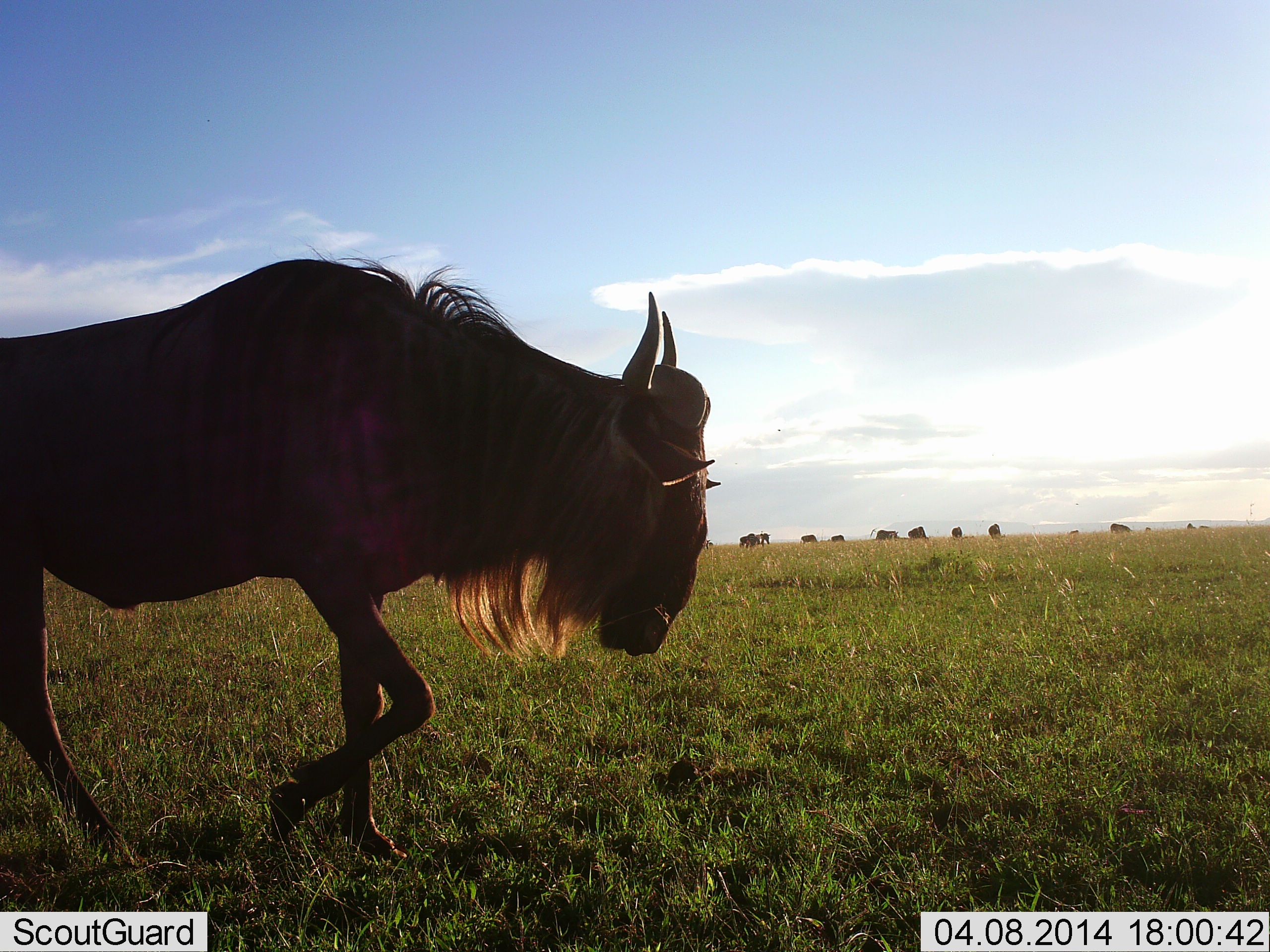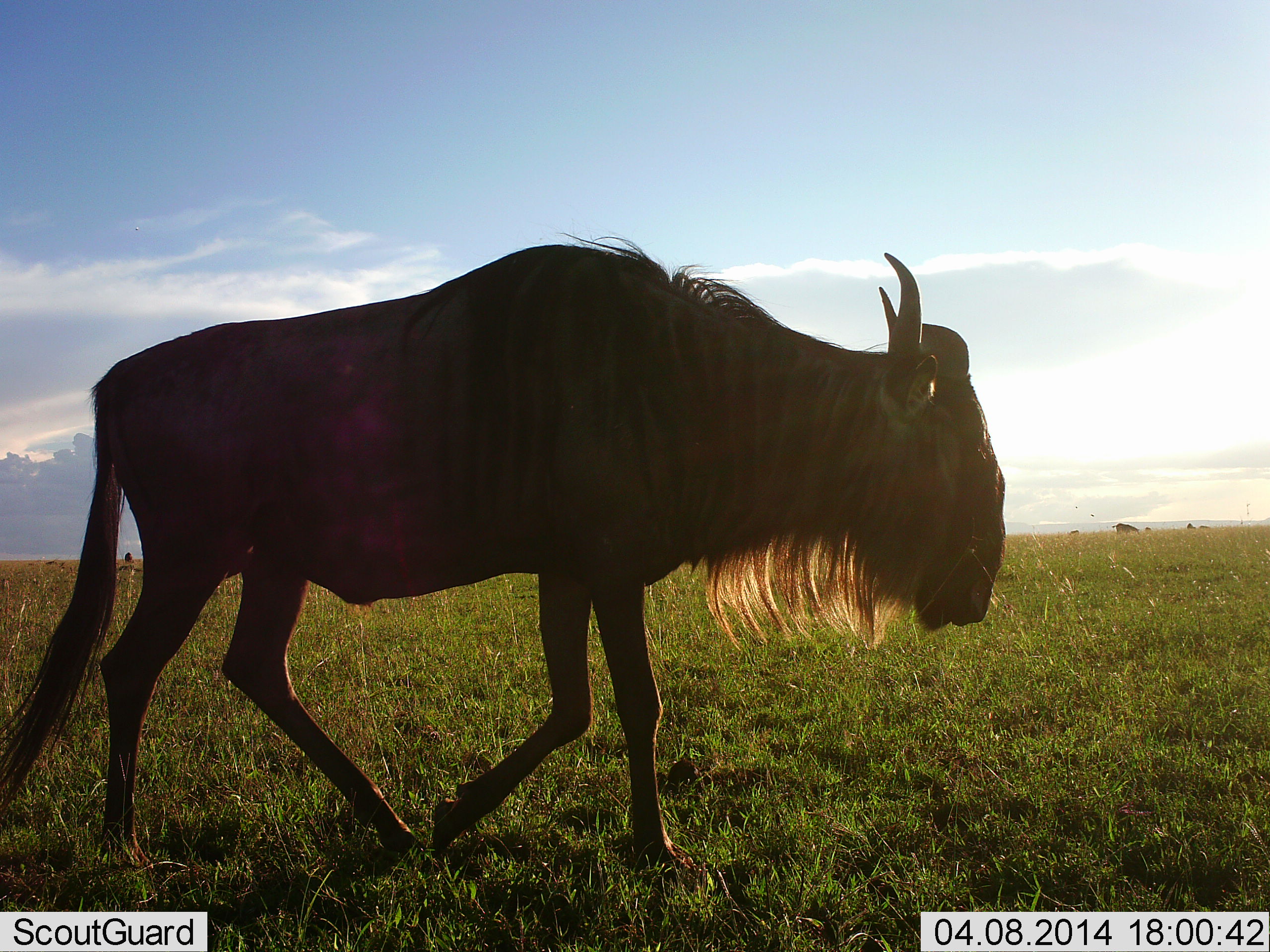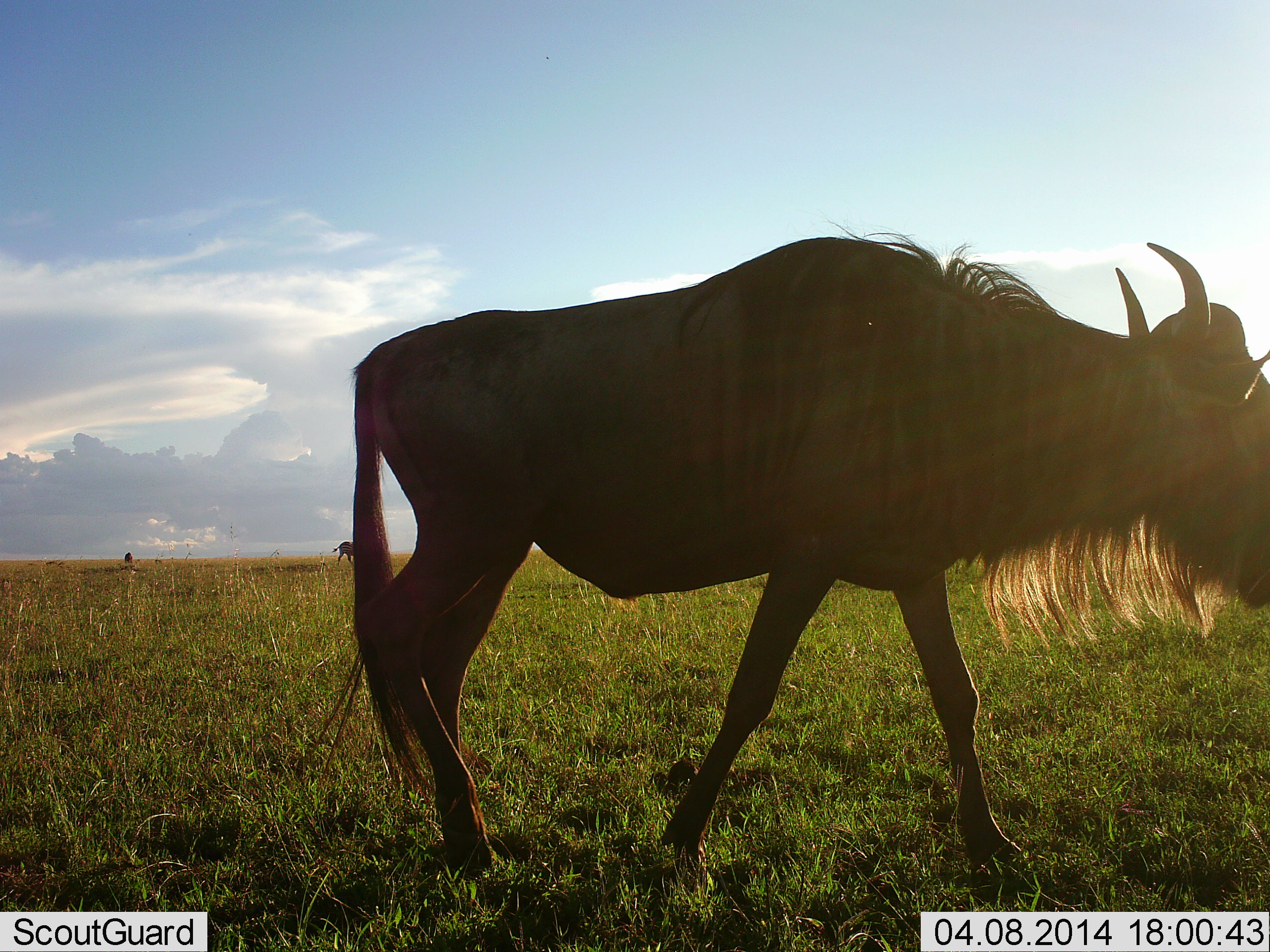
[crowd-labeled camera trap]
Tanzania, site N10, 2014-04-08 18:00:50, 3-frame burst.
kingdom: Animalia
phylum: Chordata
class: Mammalia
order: Artiodactyla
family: Bovidae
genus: Connochaetes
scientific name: Connochaetes taurinus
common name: blue wildebeest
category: wildebeest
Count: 11-50.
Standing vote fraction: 20%.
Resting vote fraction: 0%.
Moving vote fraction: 90%.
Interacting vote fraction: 0%.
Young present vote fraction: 0%.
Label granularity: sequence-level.